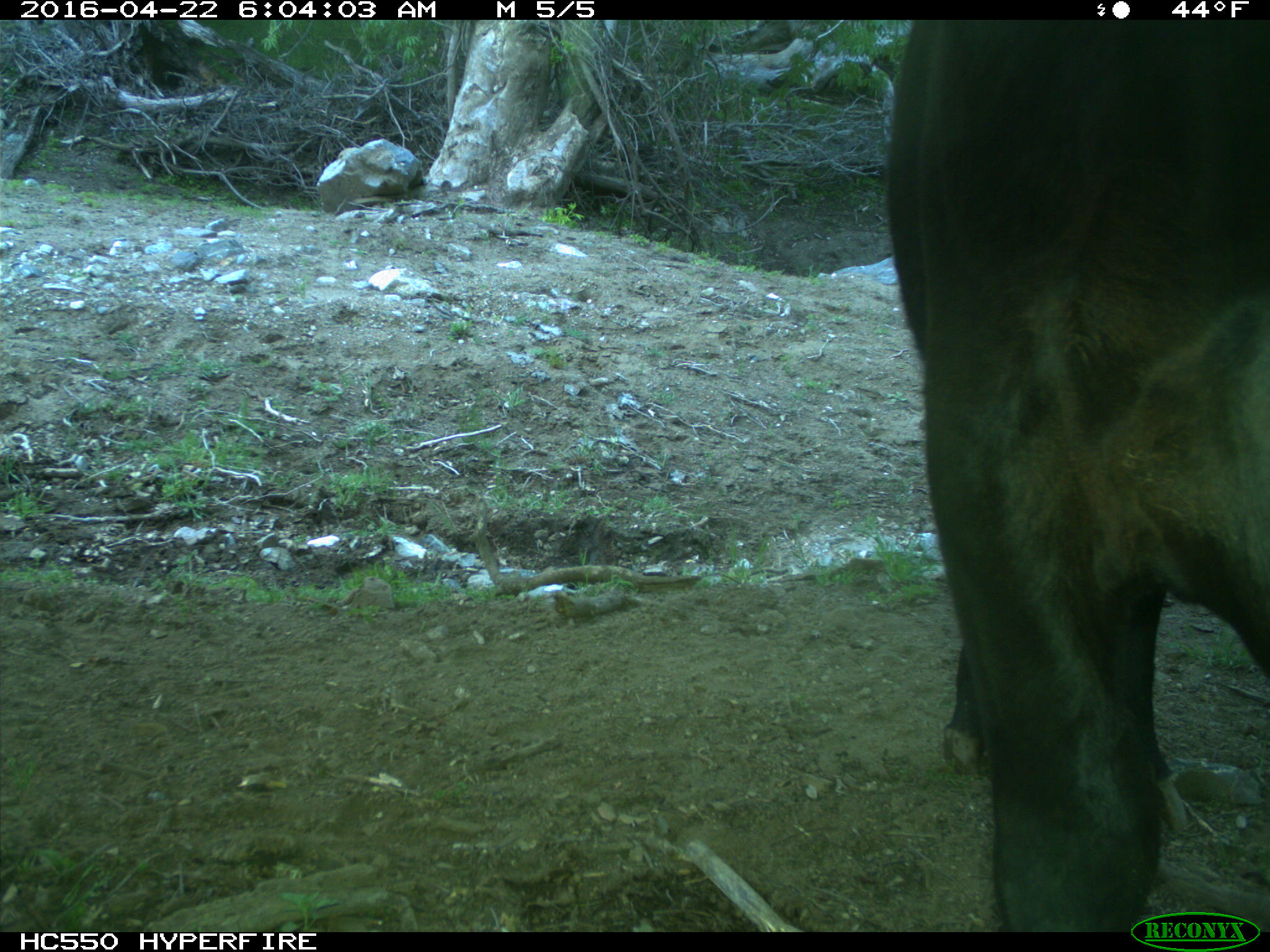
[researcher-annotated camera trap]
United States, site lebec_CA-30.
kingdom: Animalia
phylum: Chordata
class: Mammalia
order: Artiodactyla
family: Bovidae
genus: Bos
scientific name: Bos taurus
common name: domestic cow